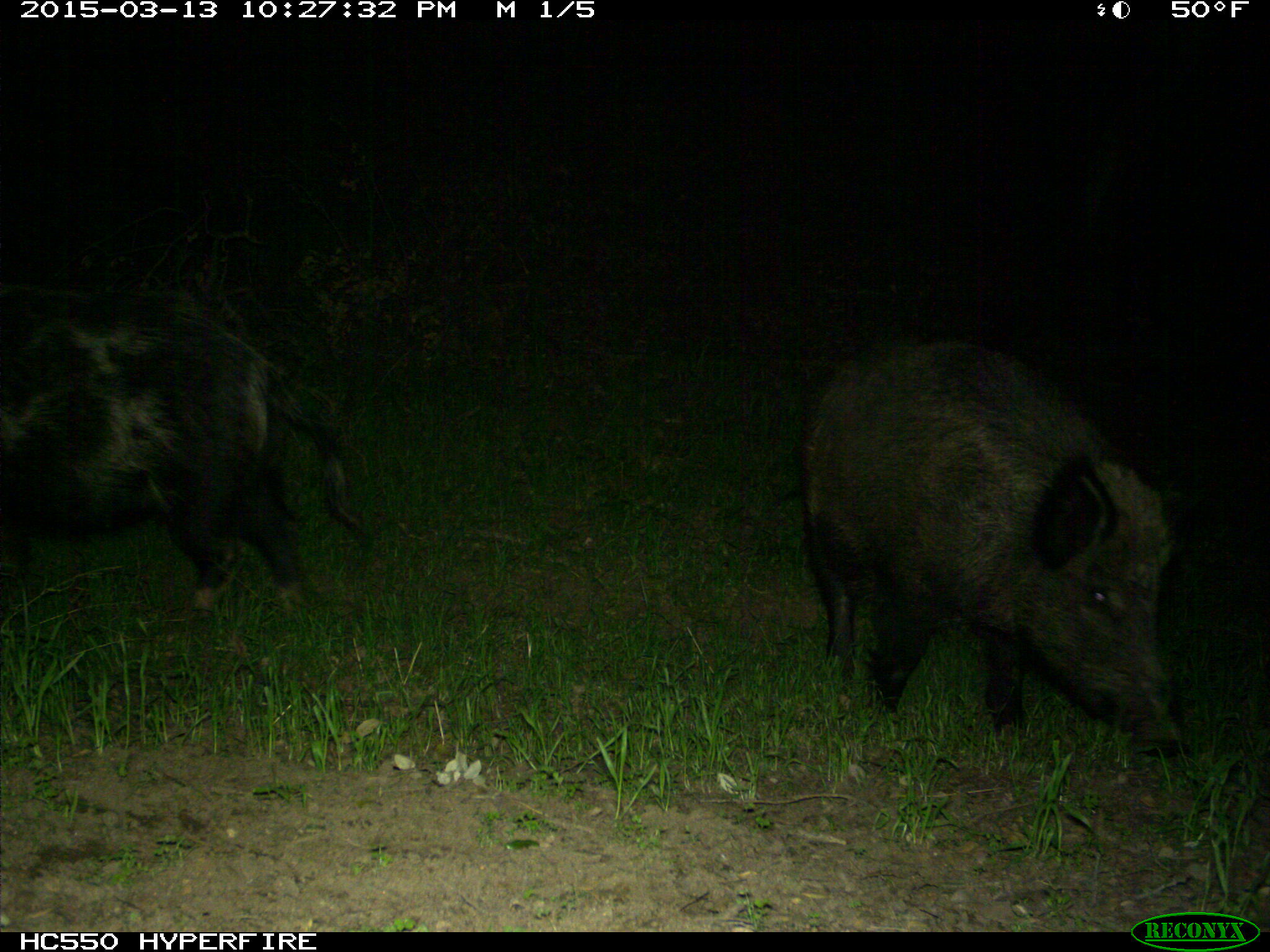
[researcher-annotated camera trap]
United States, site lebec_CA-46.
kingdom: Animalia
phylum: Chordata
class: Mammalia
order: Artiodactyla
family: Suidae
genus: Sus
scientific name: Sus scrofa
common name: wild boar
Sus scrofa (wild boar).